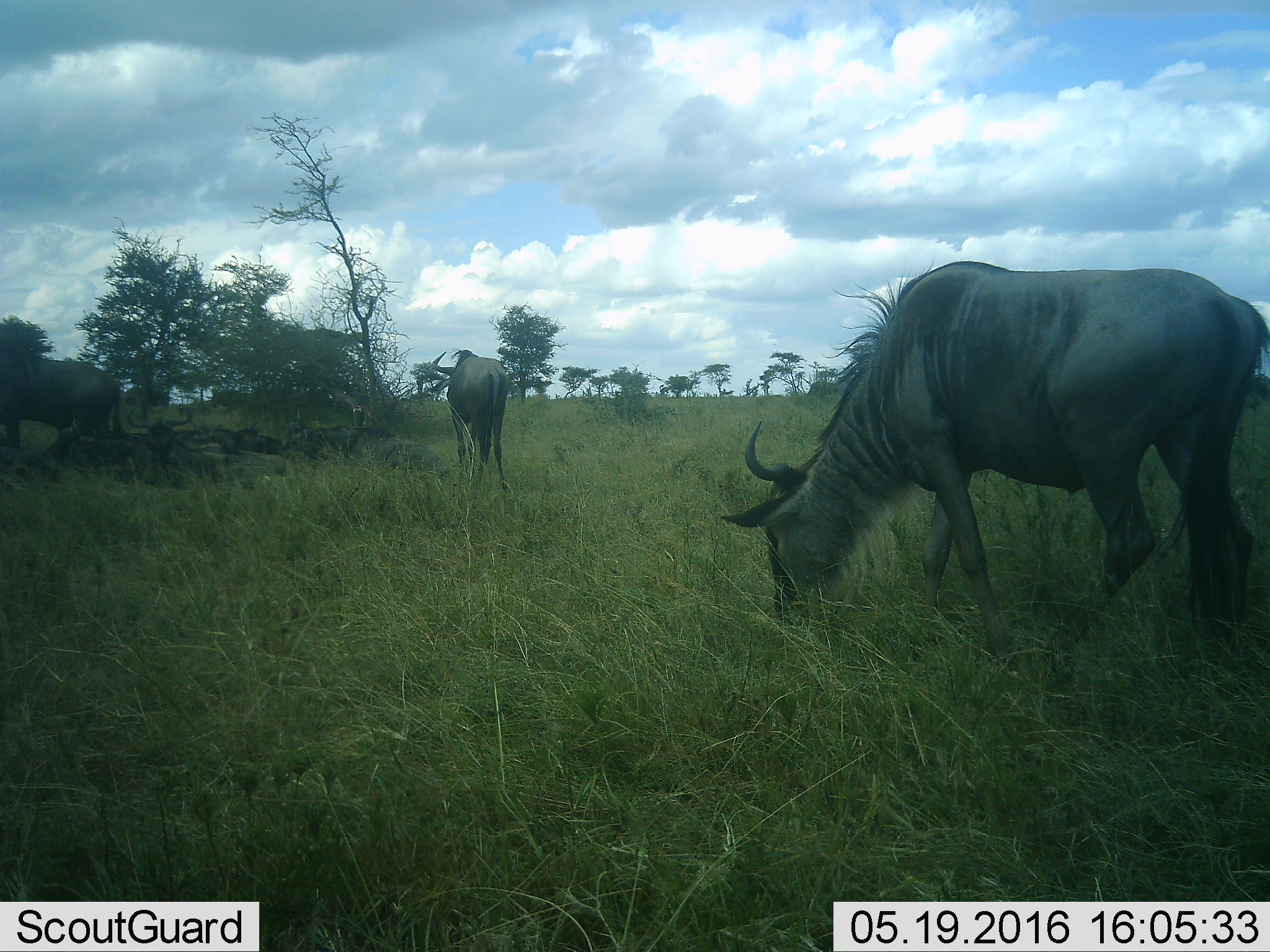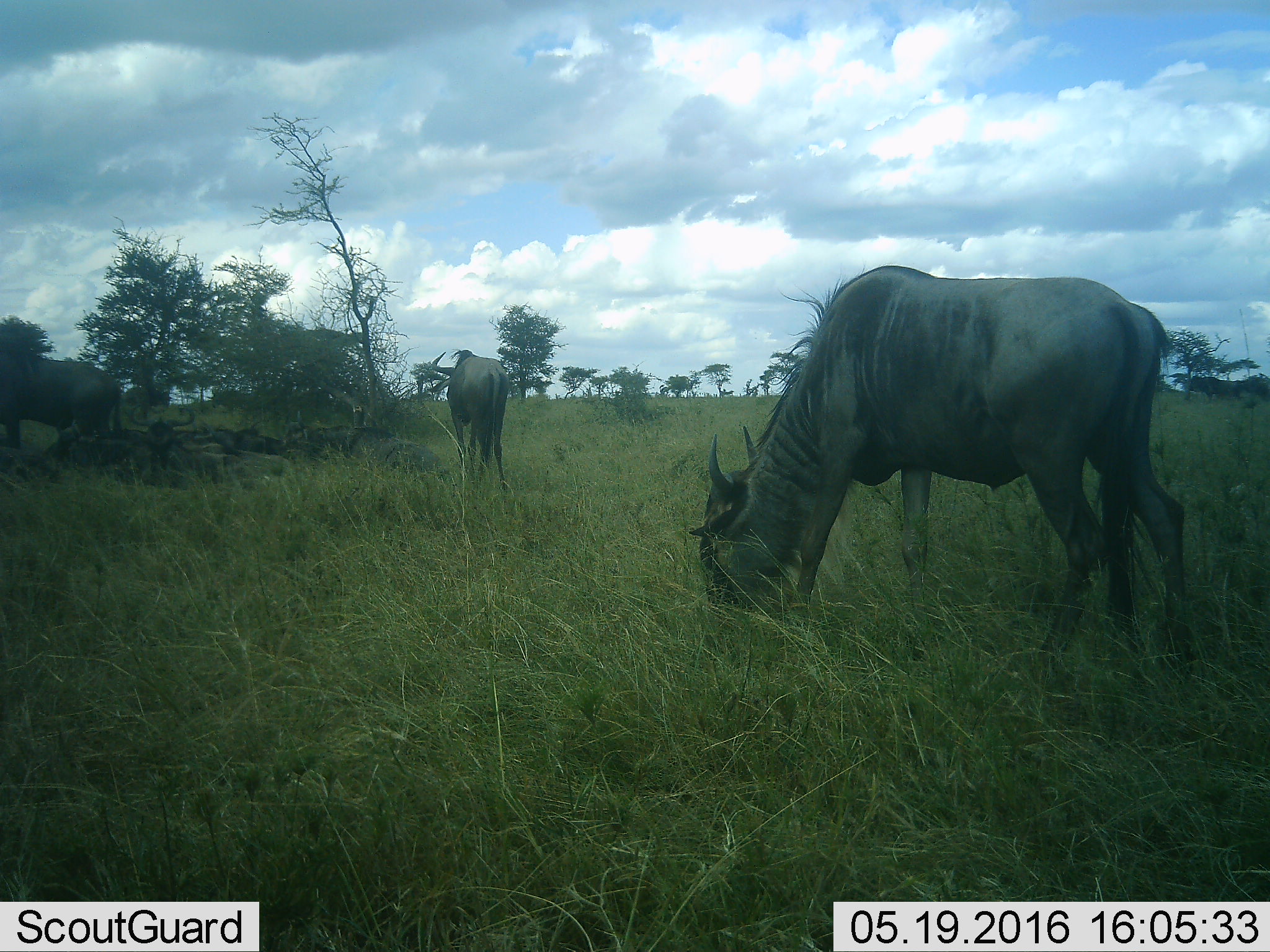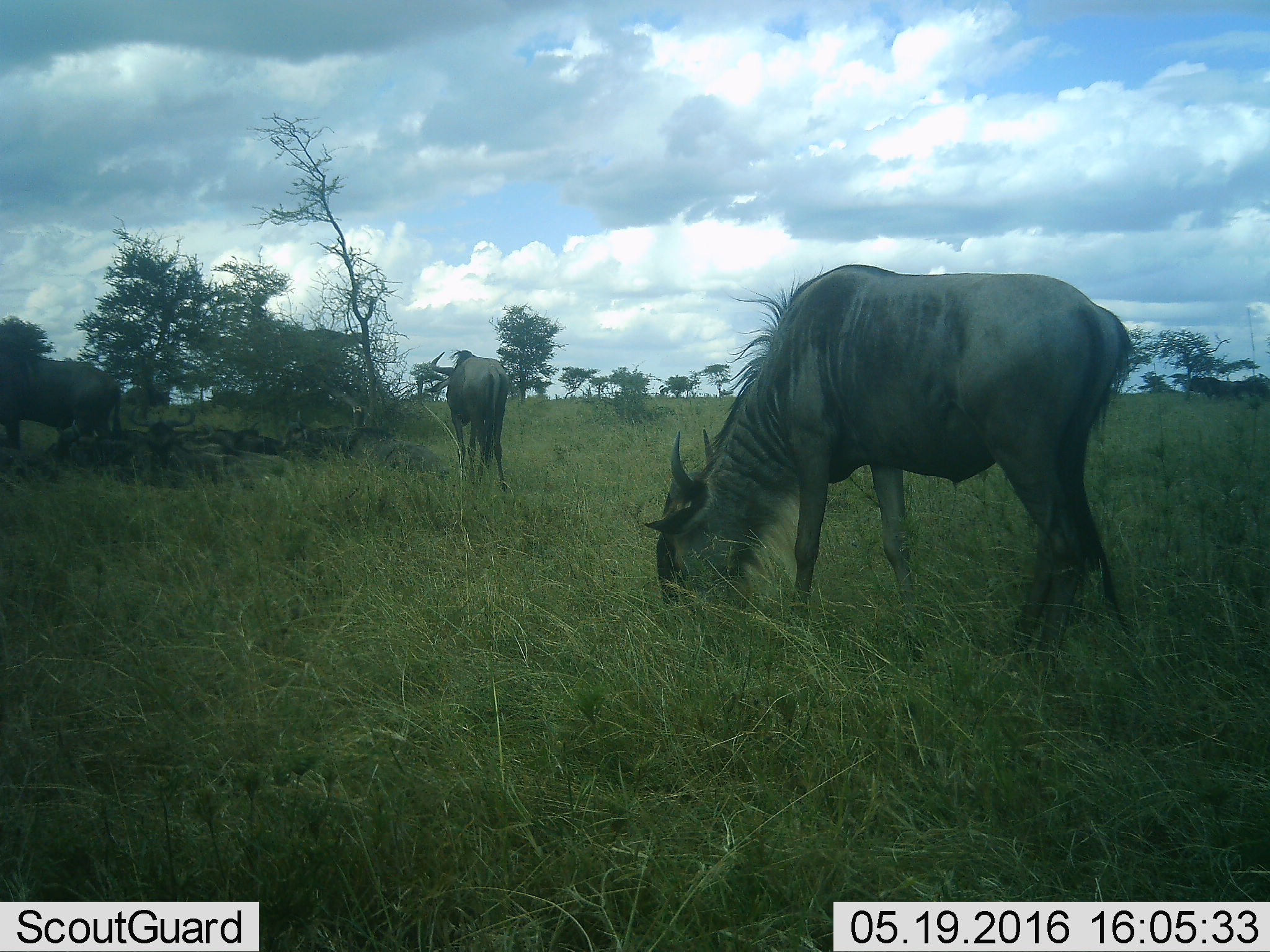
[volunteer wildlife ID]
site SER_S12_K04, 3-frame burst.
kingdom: Animalia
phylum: Chordata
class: Mammalia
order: Artiodactyla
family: Bovidae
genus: Connochaetes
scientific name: Connochaetes taurinus taurinus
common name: blue wildebeest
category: wildebeestblue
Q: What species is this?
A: Wildebeestblue (blue wildebeest) (Connochaetes taurinus taurinus).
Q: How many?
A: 11-50.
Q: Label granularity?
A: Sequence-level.